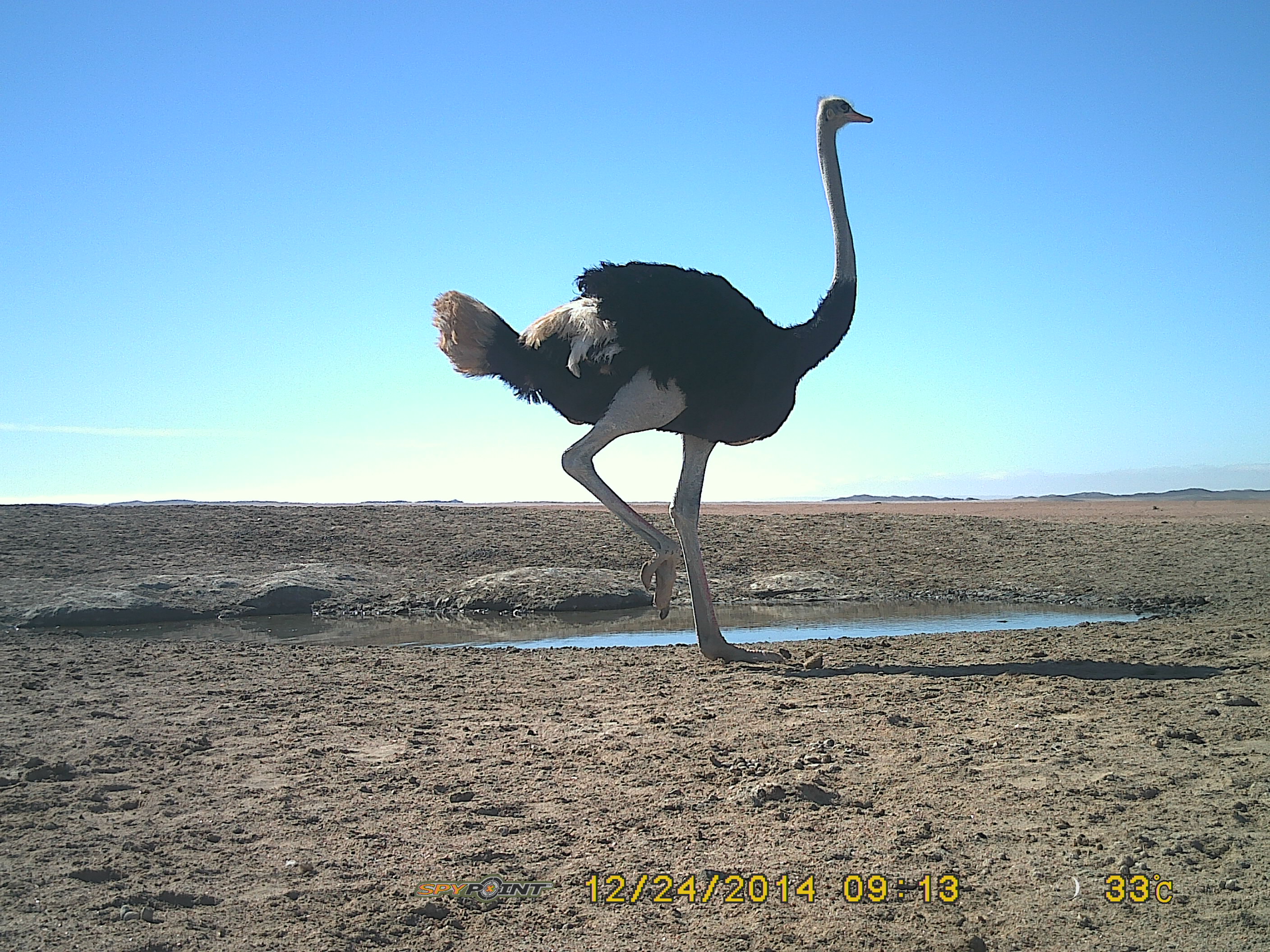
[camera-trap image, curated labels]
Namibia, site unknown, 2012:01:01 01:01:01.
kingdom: Animalia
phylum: Chordata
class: Aves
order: Struthioniformes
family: Struthionidae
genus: Struthio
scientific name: Struthio camelus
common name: common ostrich